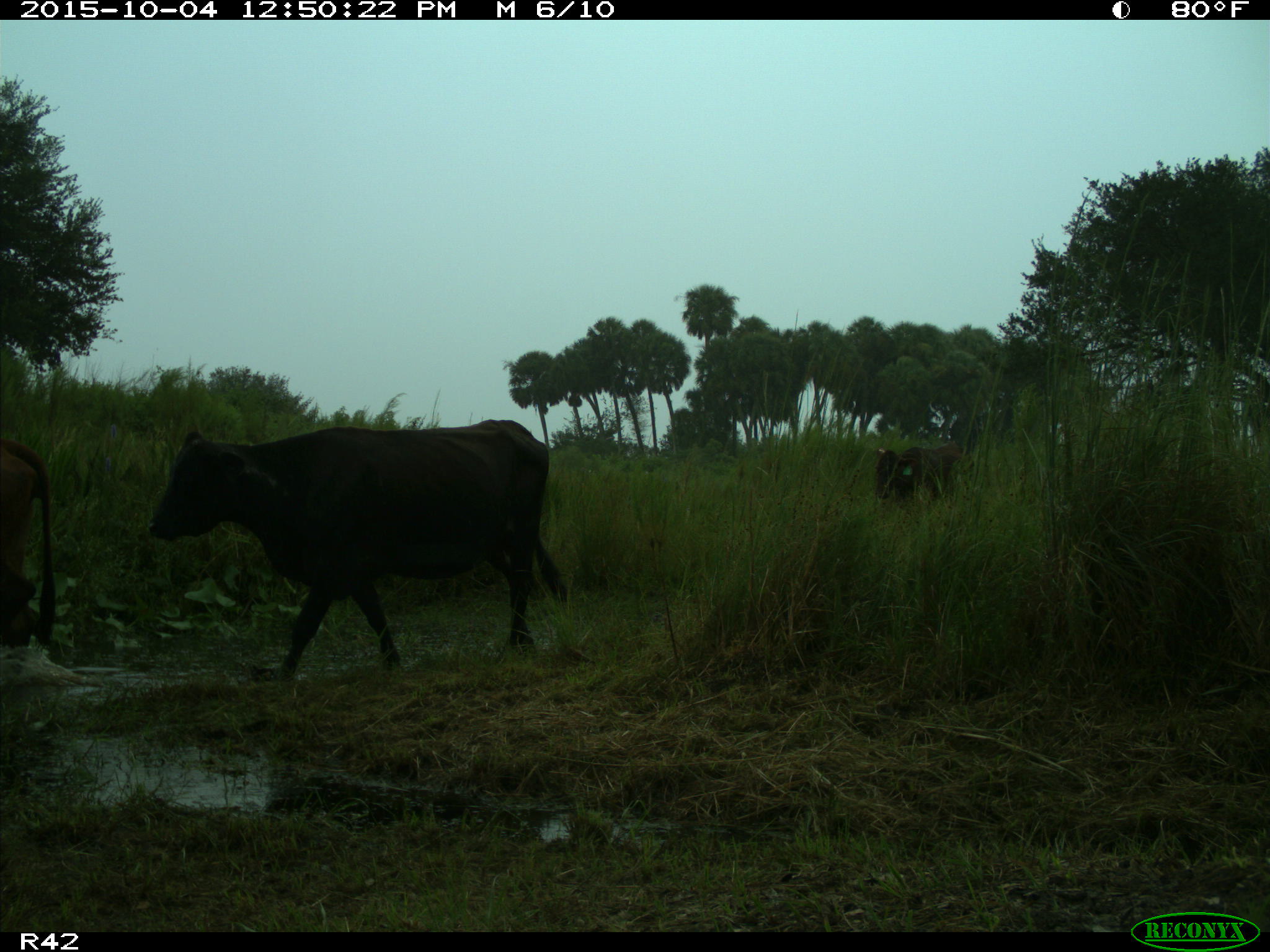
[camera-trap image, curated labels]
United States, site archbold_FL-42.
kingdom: Animalia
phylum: Chordata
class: Mammalia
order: Artiodactyla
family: Bovidae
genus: Bos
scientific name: Bos taurus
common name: domestic cow